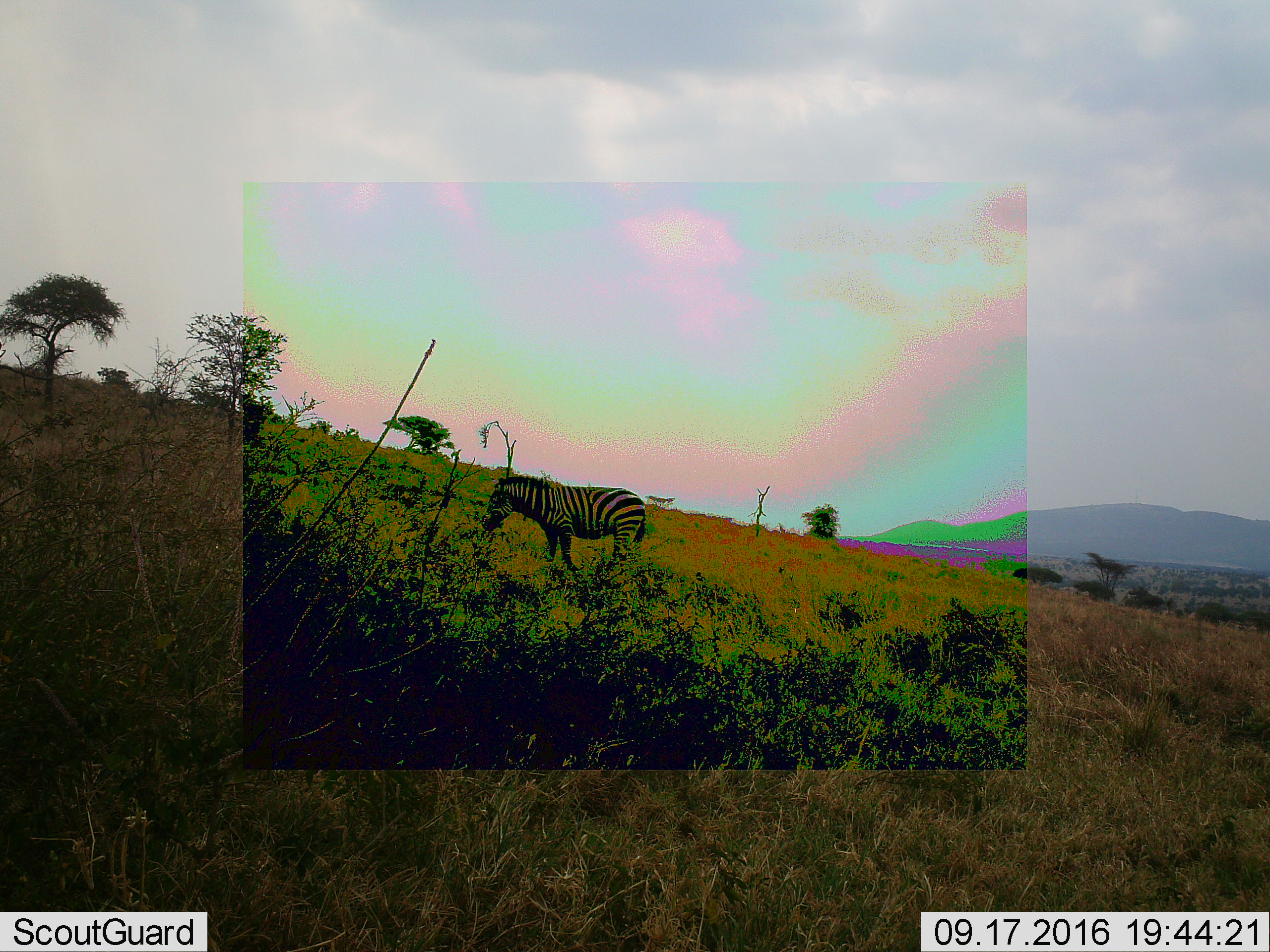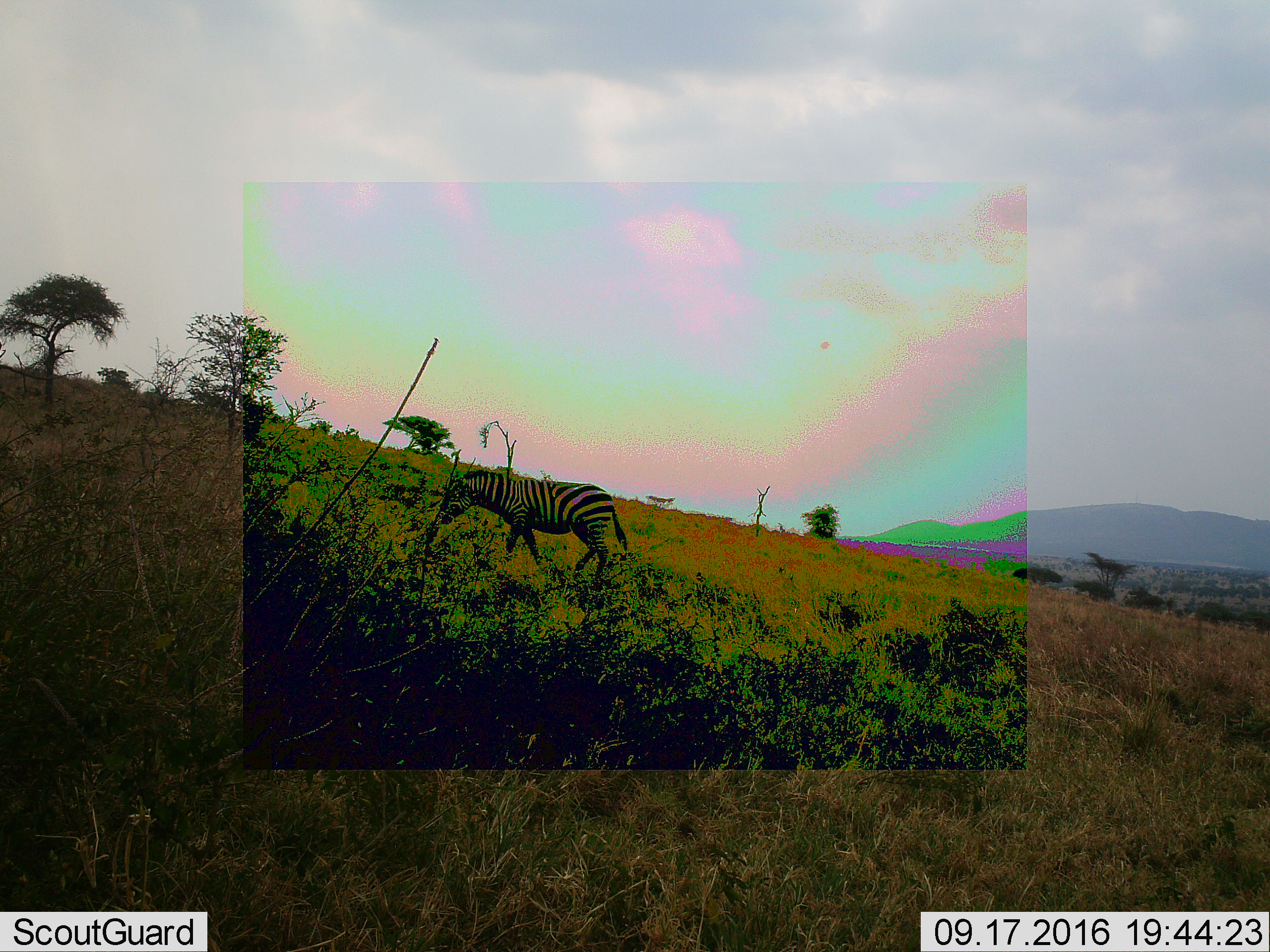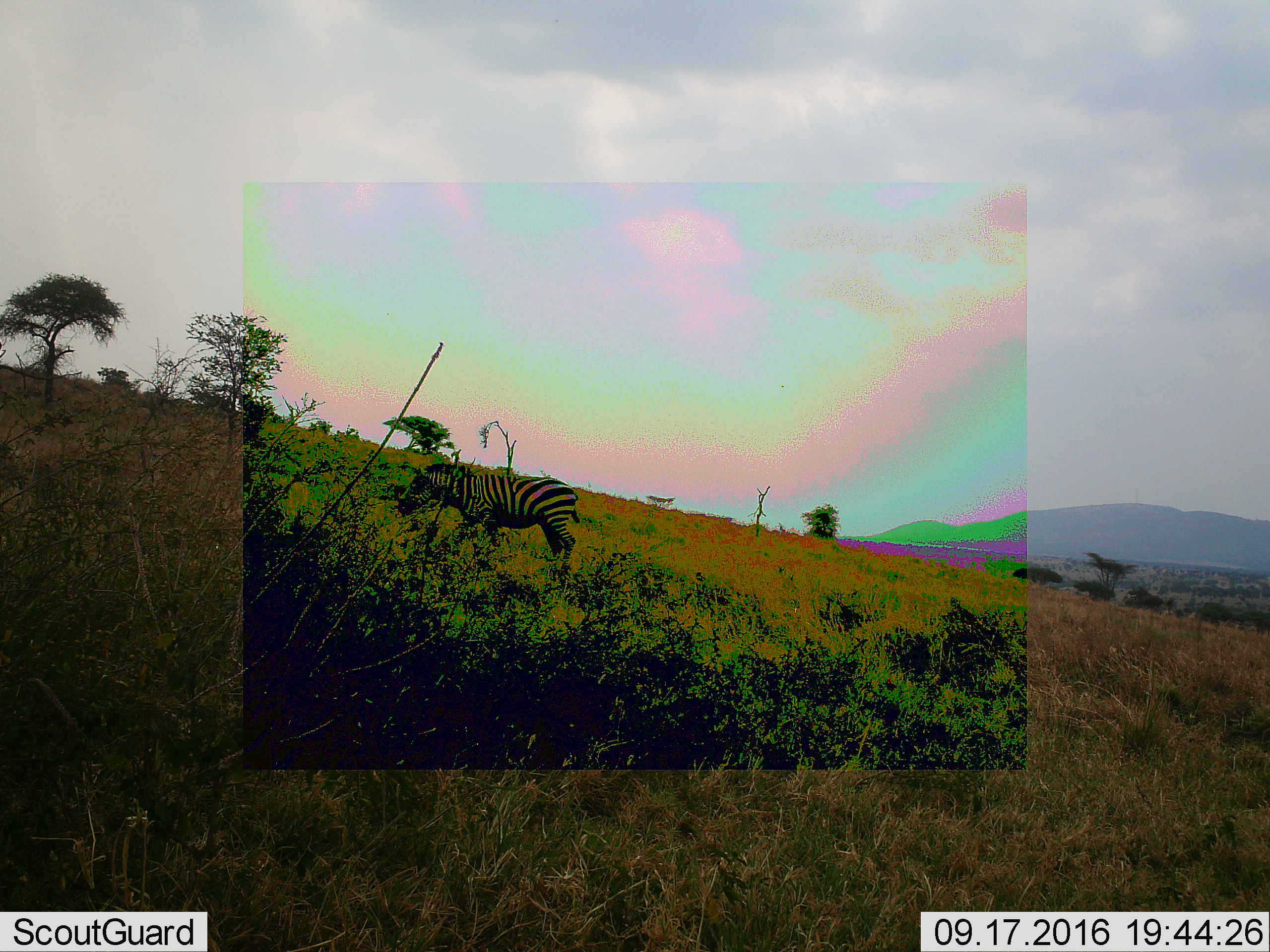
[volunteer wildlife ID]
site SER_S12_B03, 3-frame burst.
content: unidentified animal